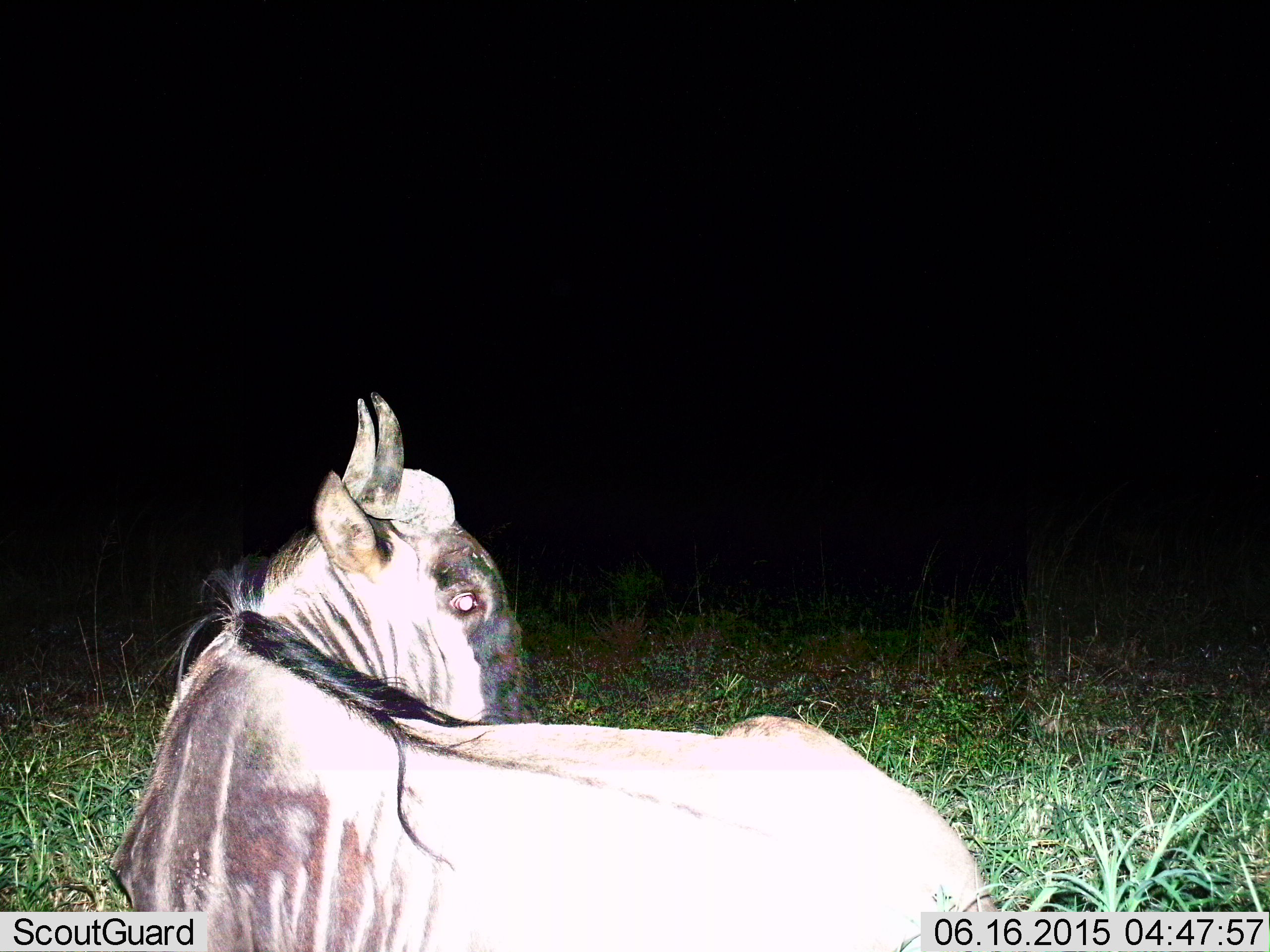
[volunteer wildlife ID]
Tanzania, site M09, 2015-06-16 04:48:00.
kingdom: Animalia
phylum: Chordata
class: Mammalia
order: Artiodactyla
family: Bovidae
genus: Connochaetes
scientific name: Connochaetes taurinus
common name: blue wildebeest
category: wildebeest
Wildebeest (blue wildebeest) (Connochaetes taurinus), count 1. Behavior (volunteer vote fractions): standing 0%, resting 100%, moving 0%, interacting 0%. Young present (vote fraction): 0%. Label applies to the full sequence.